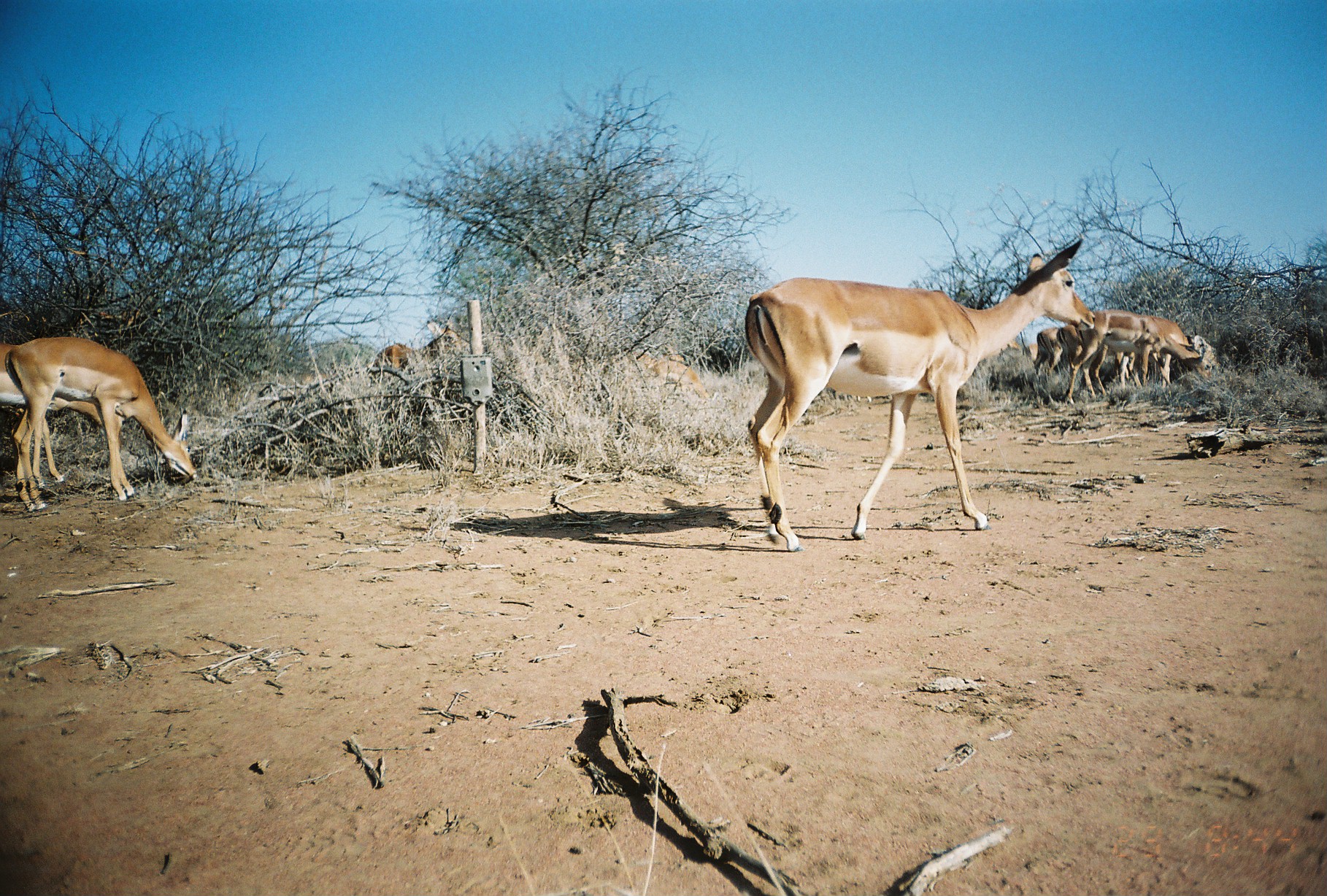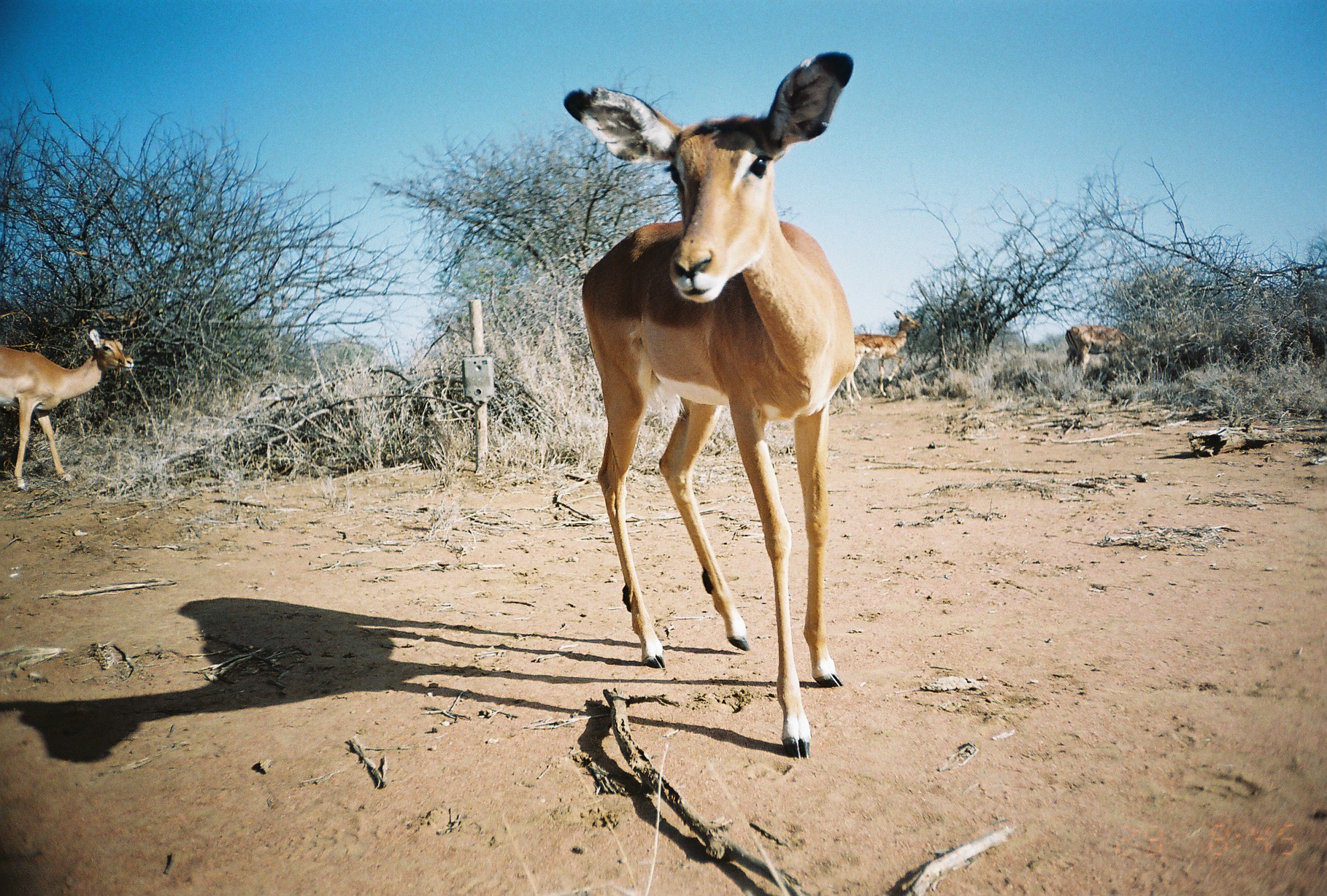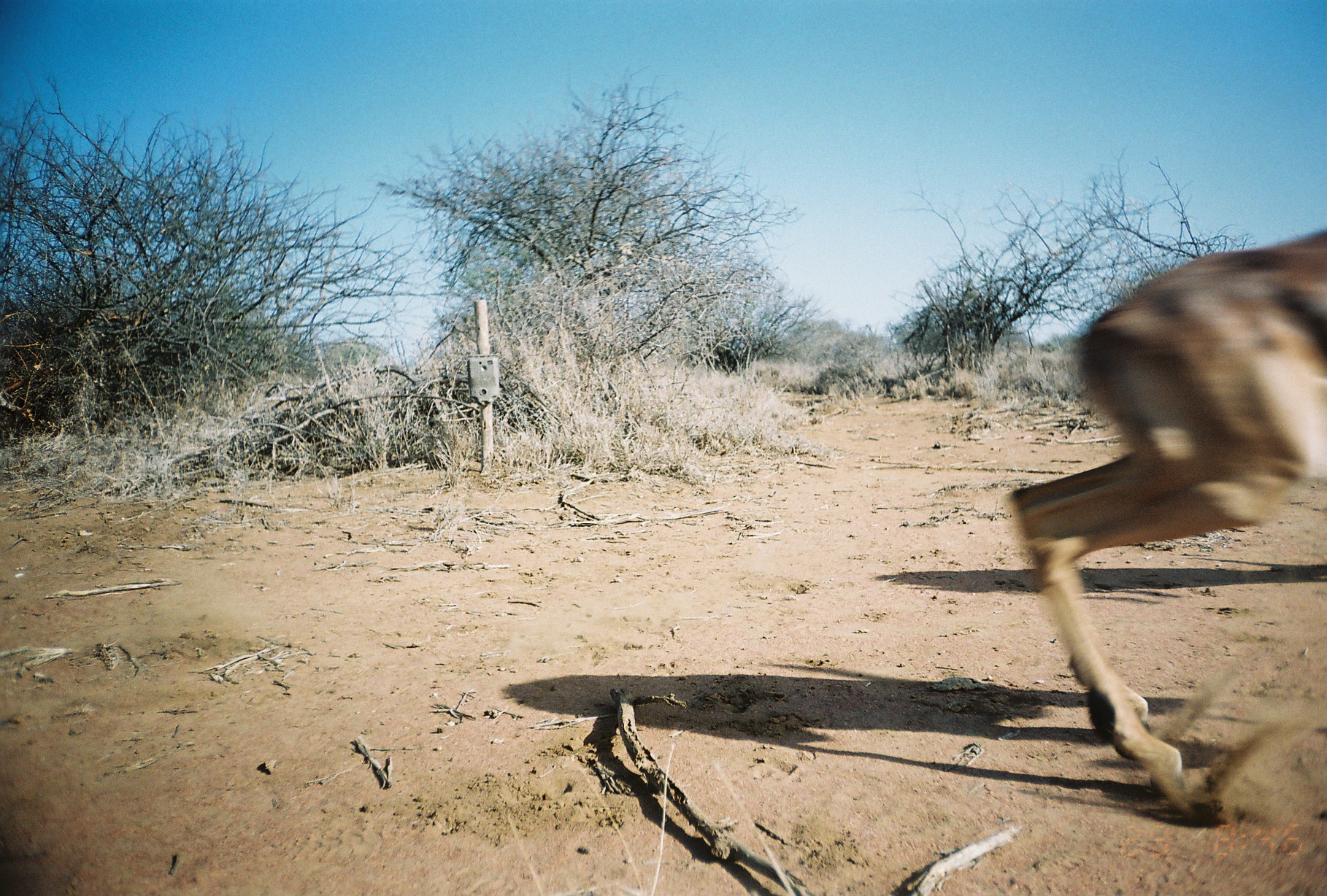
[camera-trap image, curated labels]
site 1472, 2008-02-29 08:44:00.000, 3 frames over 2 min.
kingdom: Animalia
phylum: Chordata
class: Mammalia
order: Artiodactyla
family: Bovidae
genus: Aepyceros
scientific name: Aepyceros melampus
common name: impala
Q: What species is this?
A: Aepyceros melampus (impala).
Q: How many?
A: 12.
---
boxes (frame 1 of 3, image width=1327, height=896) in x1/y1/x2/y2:
aepyceros melampus: 743/236/1094/552; 4/336/196/508; 0/339/122/488; 1064/309/1212/403; 1095/316/1193/397; 373/316/468/372; 1048/322/1124/386; 636/346/709/398; 1032/328/1066/384; 1026/340/1062/378; 982/338/1022/368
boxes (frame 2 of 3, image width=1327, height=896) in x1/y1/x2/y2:
aepyceros melampus: 560/46/853/758; 0/329/134/490; 844/309/922/403; 1065/324/1134/384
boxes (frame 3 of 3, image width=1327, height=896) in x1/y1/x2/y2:
aepyceros melampus: 1003/224/1327/828